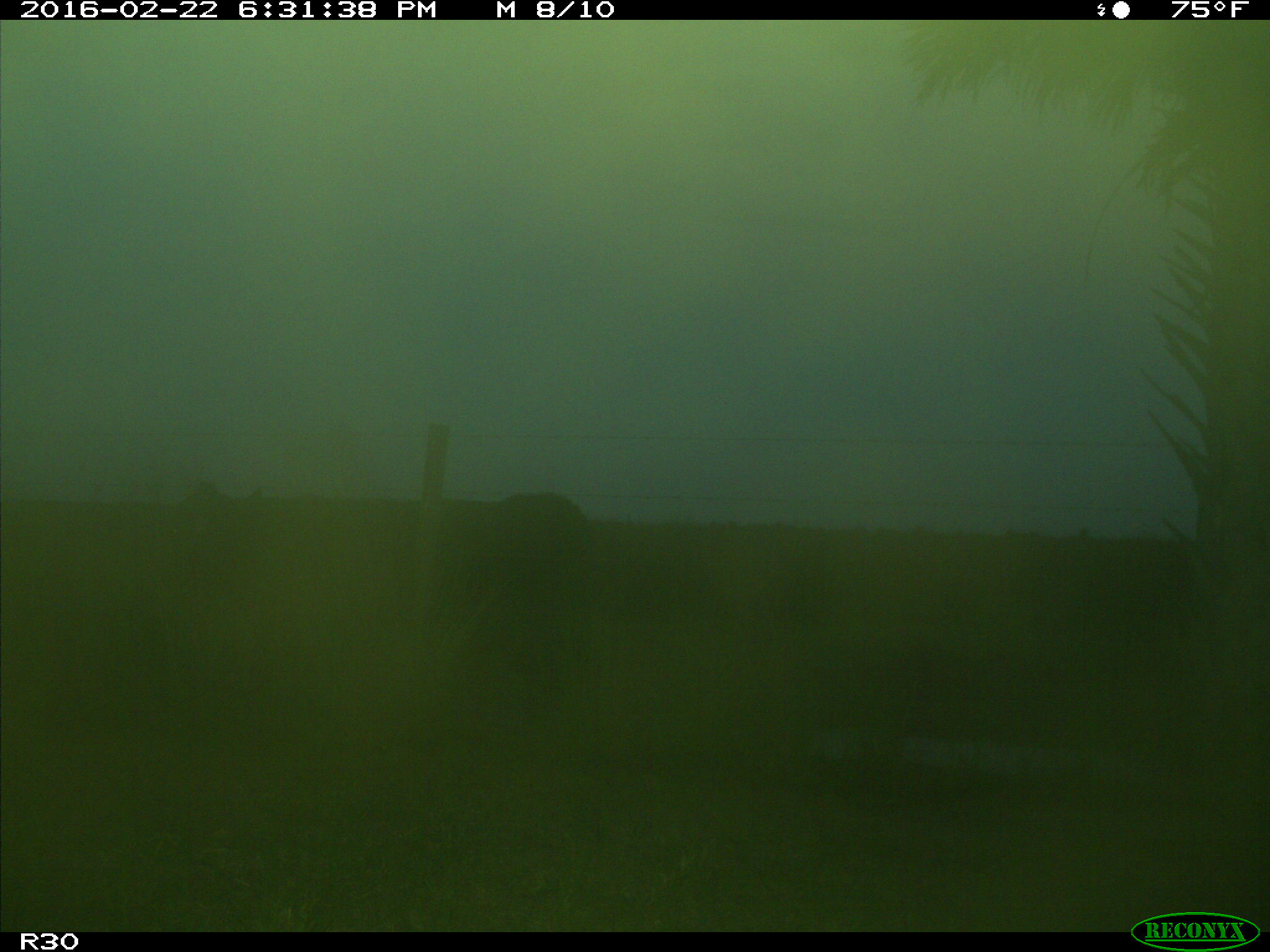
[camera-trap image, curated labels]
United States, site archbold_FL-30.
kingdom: Animalia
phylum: Chordata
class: Mammalia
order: Artiodactyla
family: Bovidae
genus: Bos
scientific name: Bos taurus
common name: domestic cow